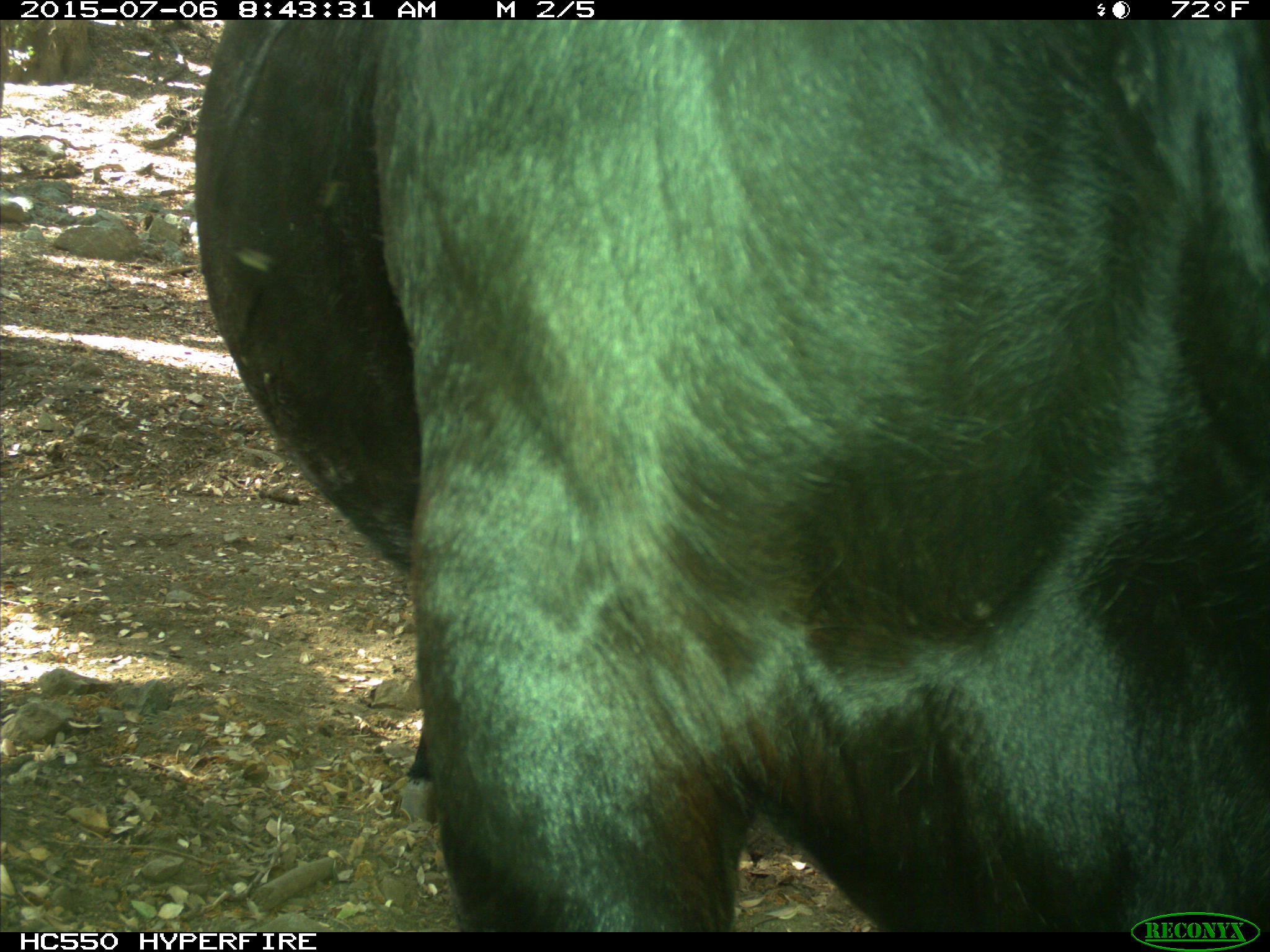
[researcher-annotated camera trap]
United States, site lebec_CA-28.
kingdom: Animalia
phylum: Chordata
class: Mammalia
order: Artiodactyla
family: Bovidae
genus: Bos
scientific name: Bos taurus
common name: domestic cow